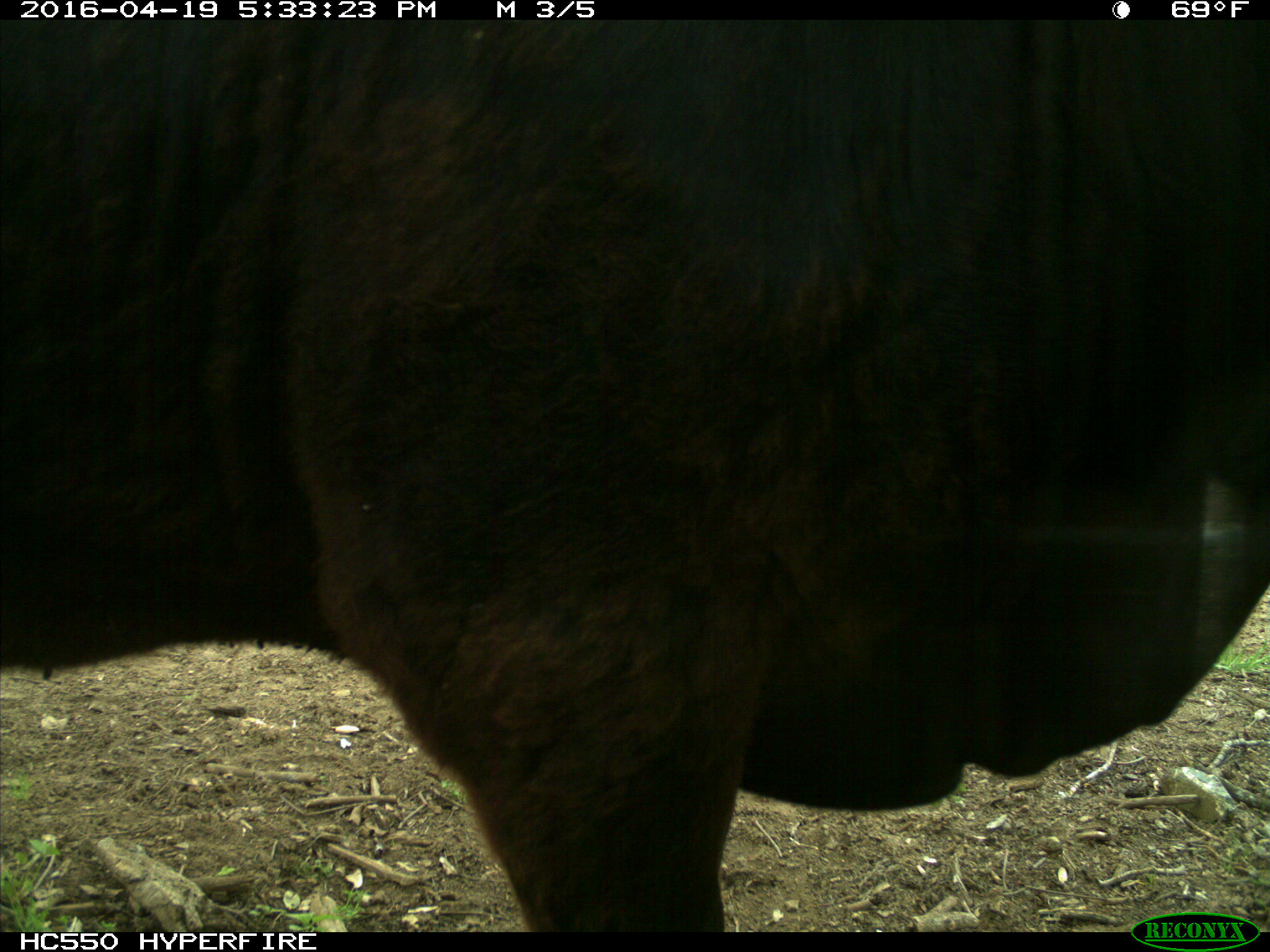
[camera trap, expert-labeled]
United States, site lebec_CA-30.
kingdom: Animalia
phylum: Chordata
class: Mammalia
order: Artiodactyla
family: Bovidae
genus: Bos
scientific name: Bos taurus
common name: domestic cow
Bos taurus (domestic cow).